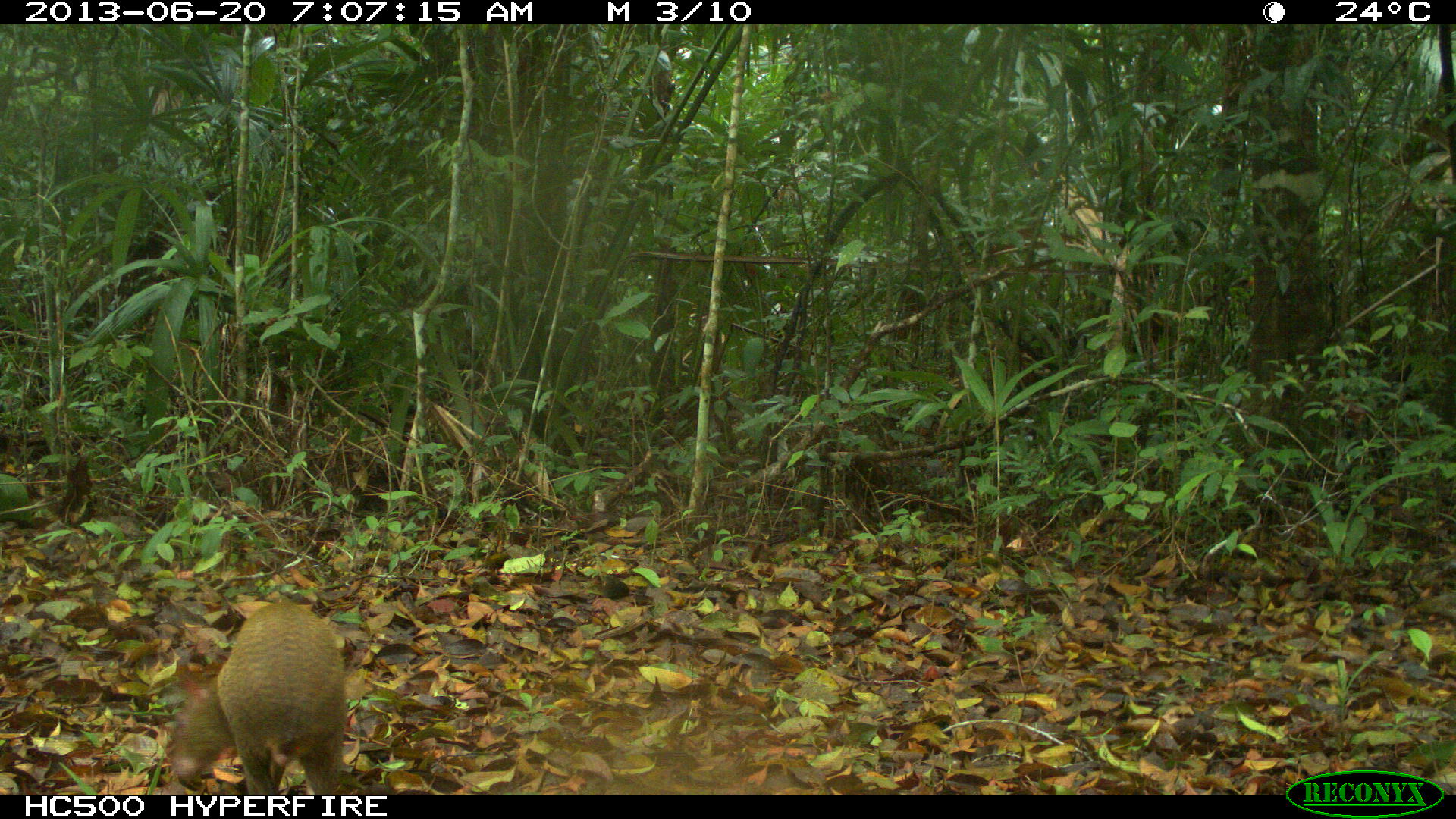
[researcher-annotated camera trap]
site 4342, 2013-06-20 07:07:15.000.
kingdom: Animalia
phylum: Chordata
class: Mammalia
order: Rodentia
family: Dasyproctidae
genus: Dasyprocta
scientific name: Dasyprocta punctata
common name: central american agouti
Dasyprocta punctata (central american agouti), count 1.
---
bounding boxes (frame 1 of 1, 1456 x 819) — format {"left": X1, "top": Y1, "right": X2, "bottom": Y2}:
dasyprocta punctata: {"left": 170, "top": 603, "right": 344, "bottom": 794}